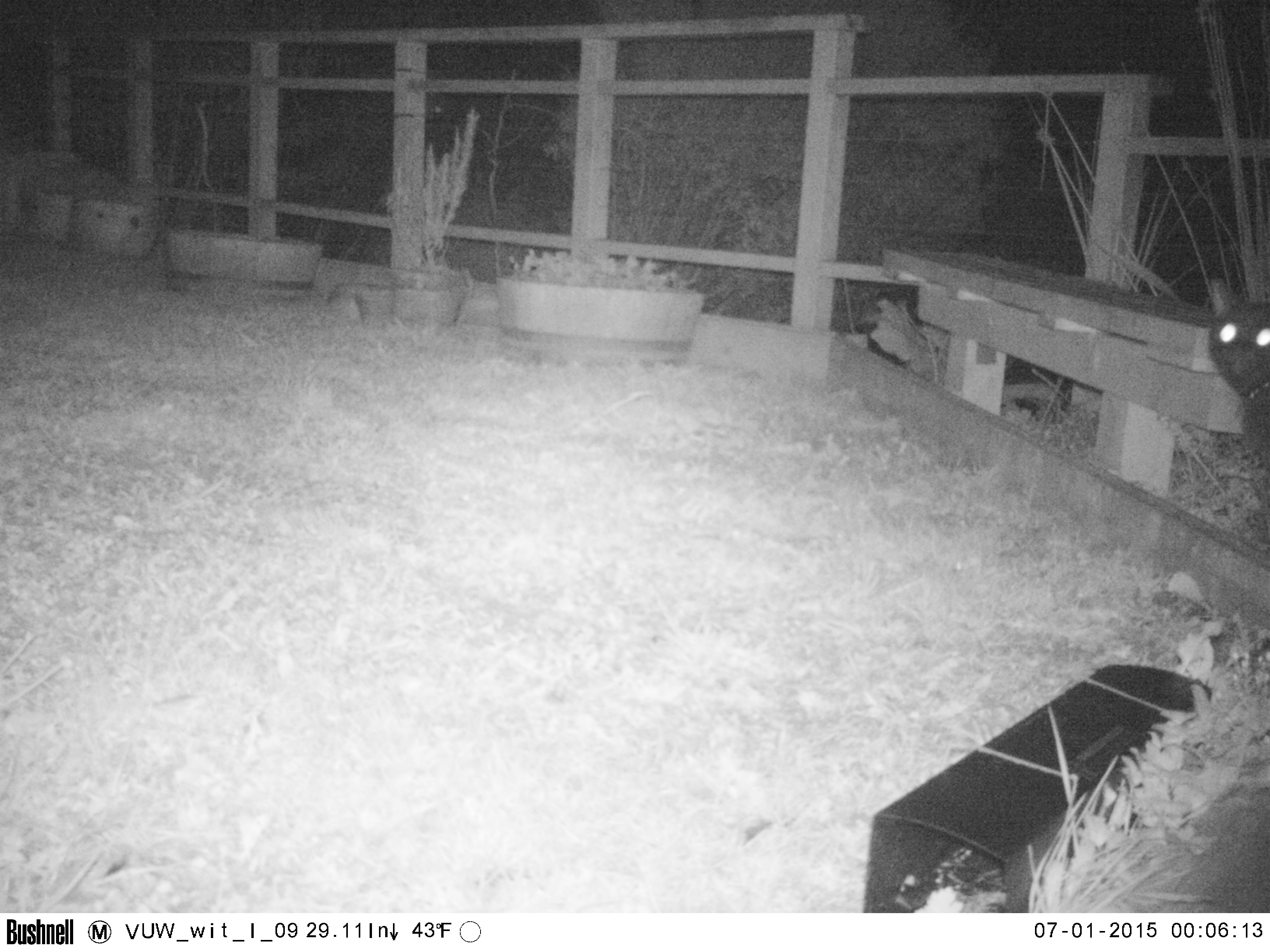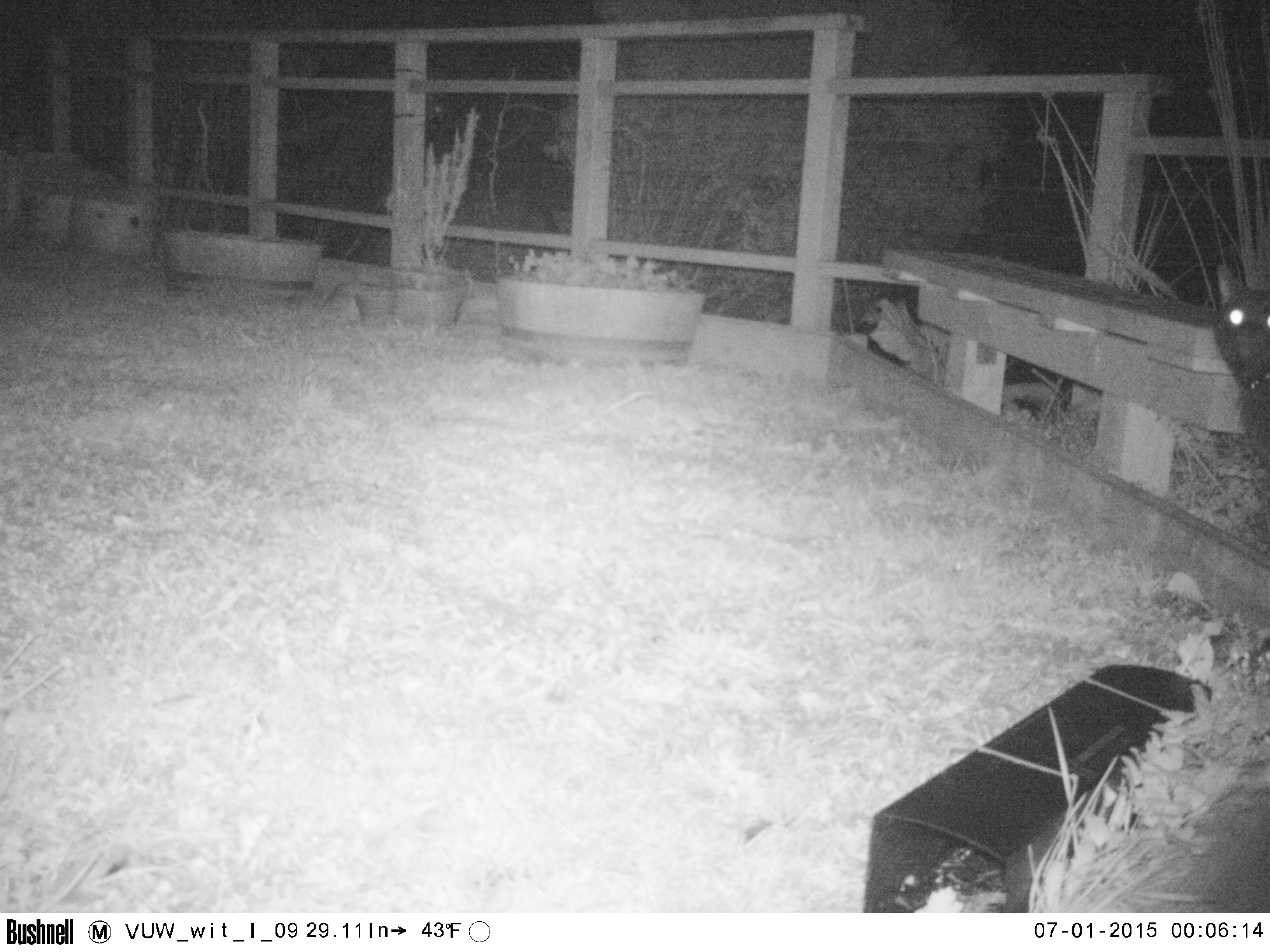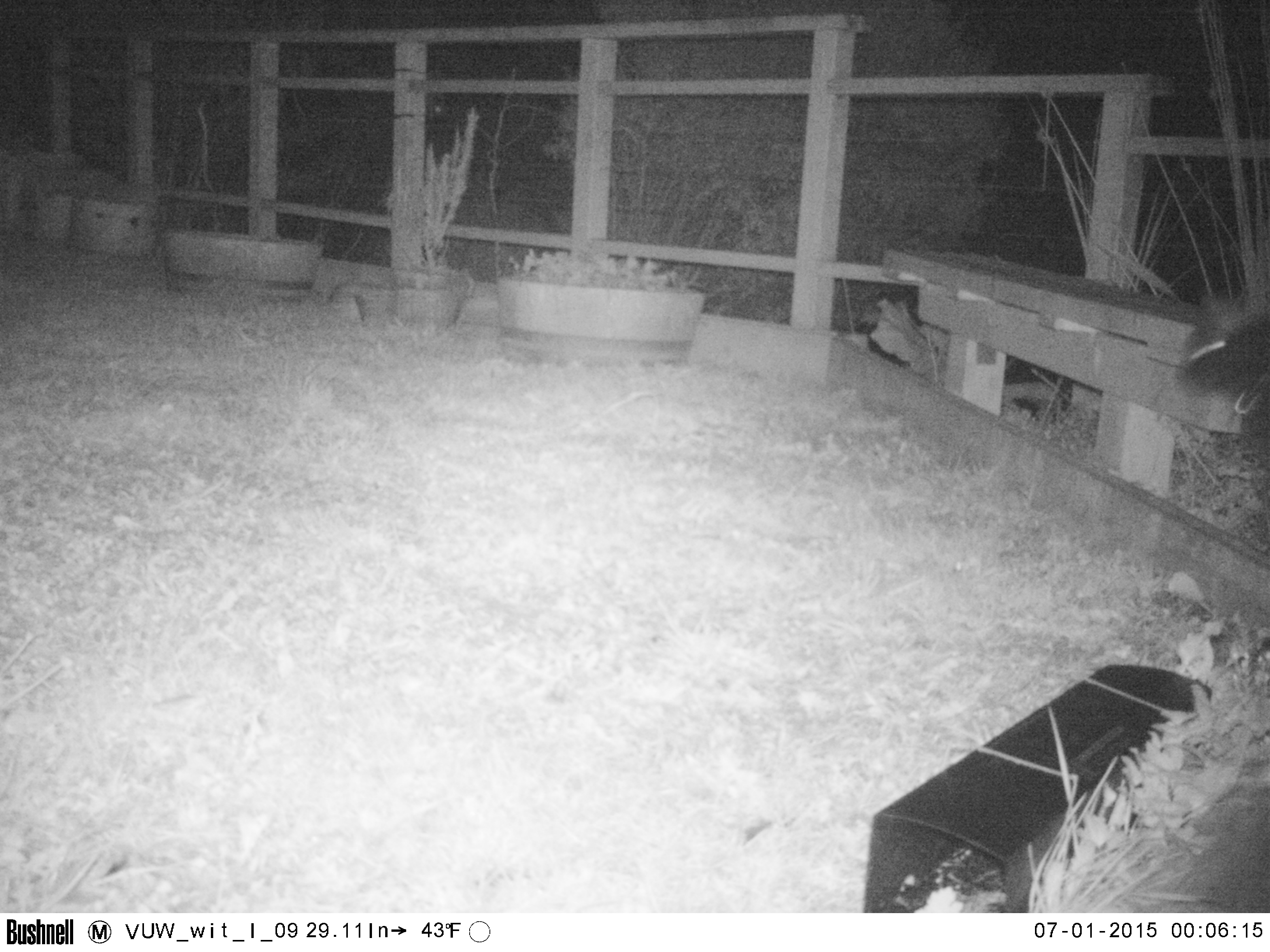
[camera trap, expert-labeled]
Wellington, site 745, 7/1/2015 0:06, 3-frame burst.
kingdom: Animalia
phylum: Chordata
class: Mammalia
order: Carnivora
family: Felidae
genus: Felis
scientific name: Felis catus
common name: cat